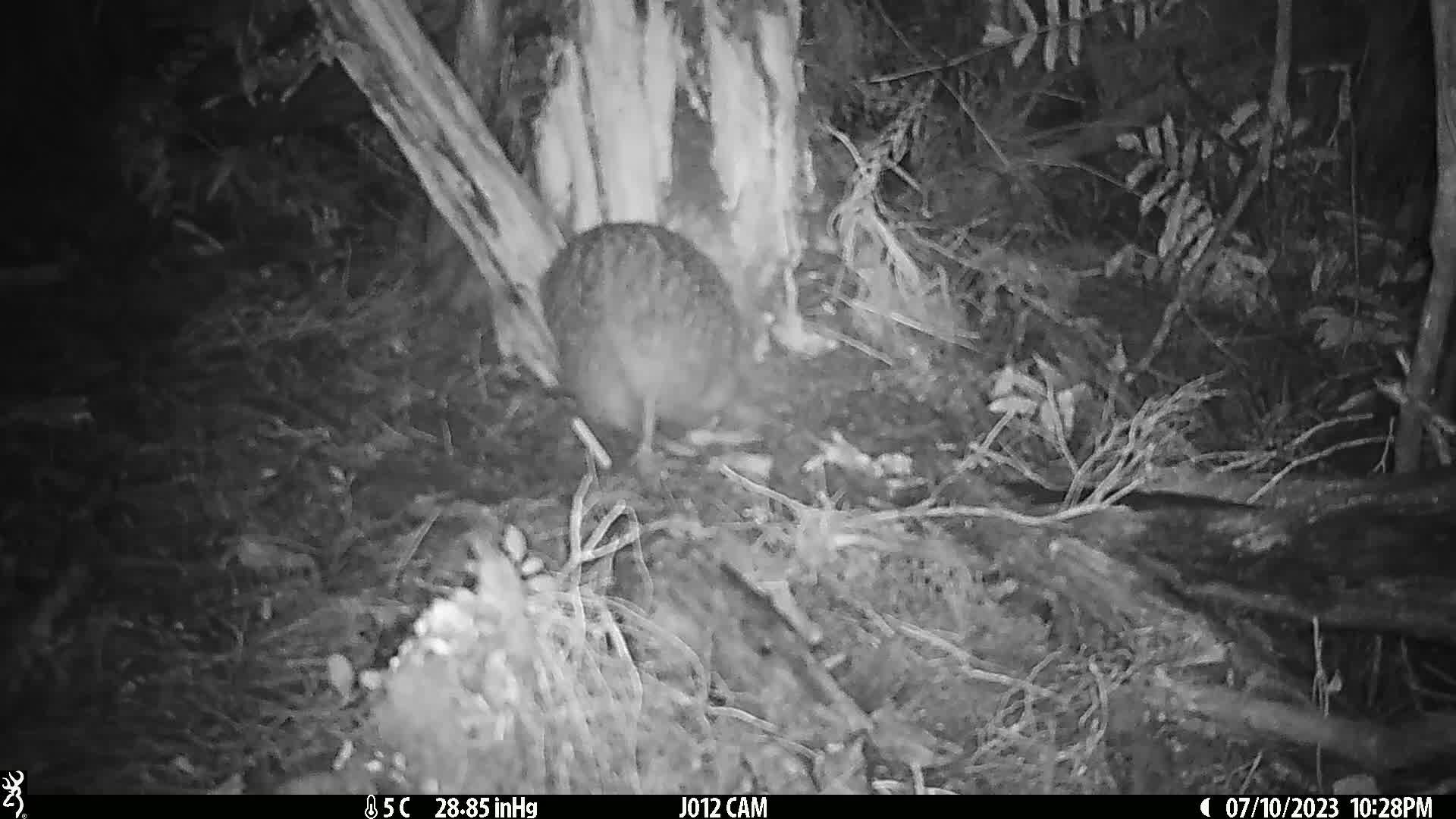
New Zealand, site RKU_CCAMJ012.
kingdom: Animalia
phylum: Chordata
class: Aves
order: Apterygiformes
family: Apterygidae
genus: Apteryx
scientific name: Apteryx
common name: kiwi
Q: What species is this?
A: Kiwi (Apteryx).